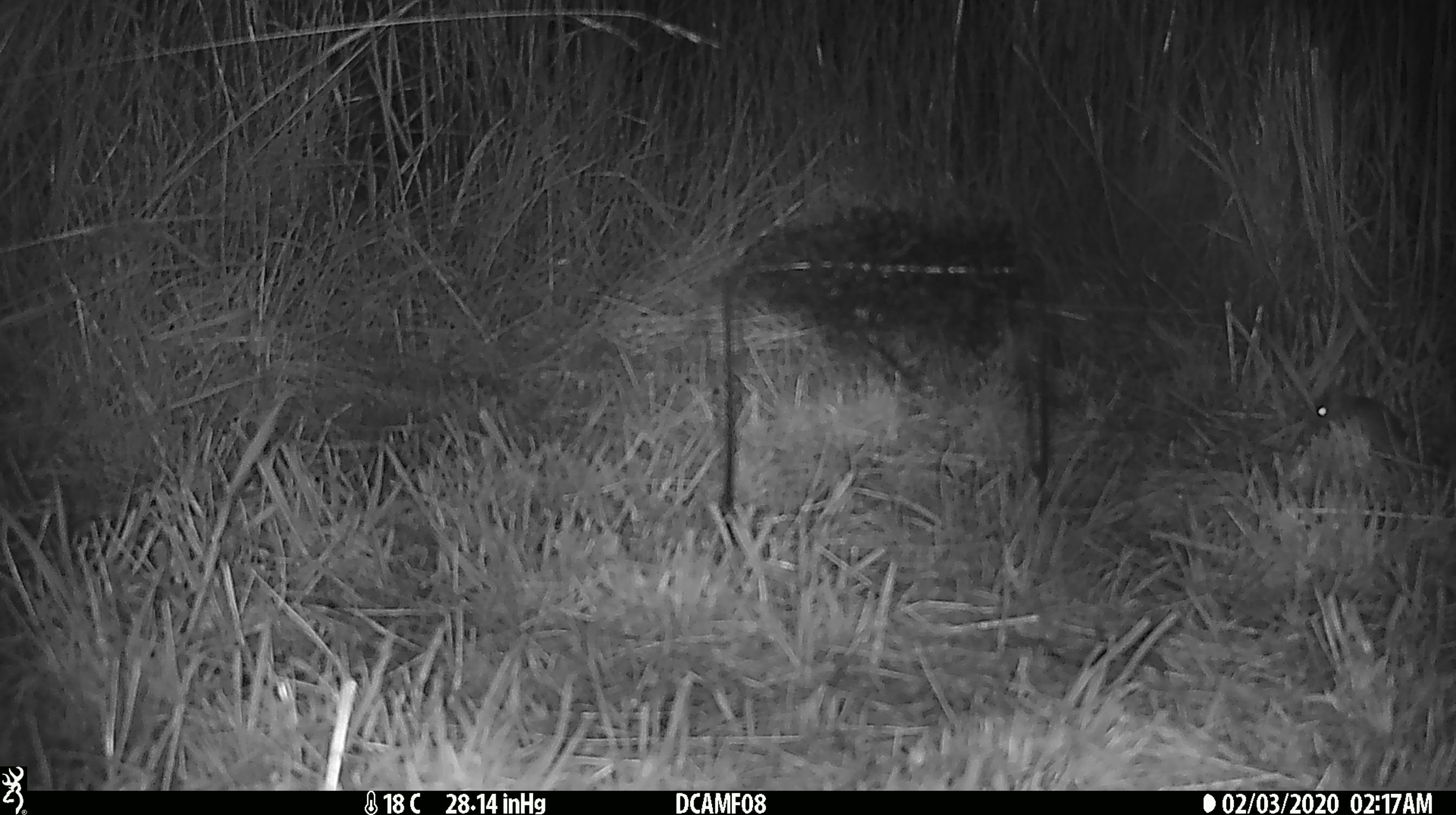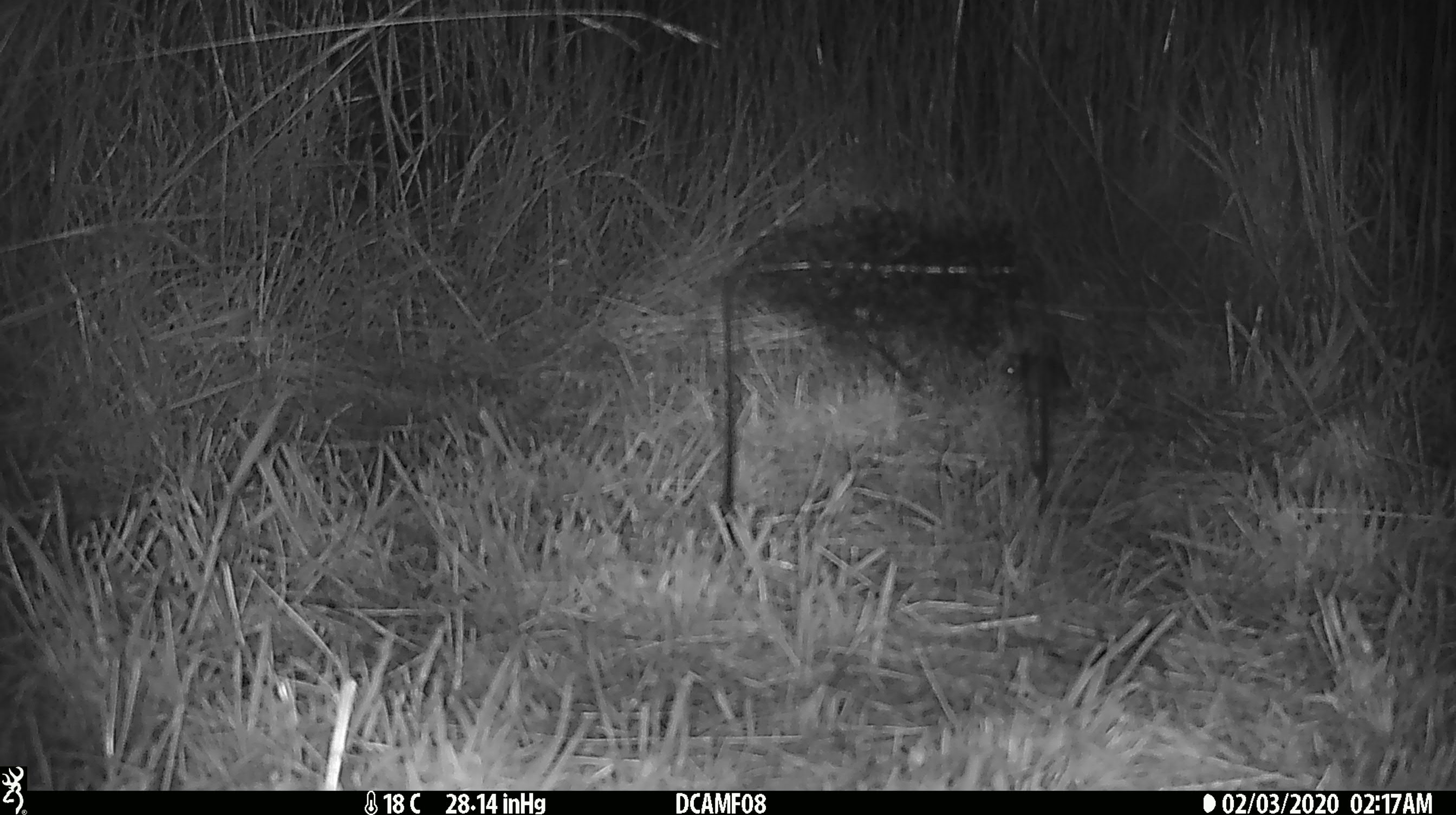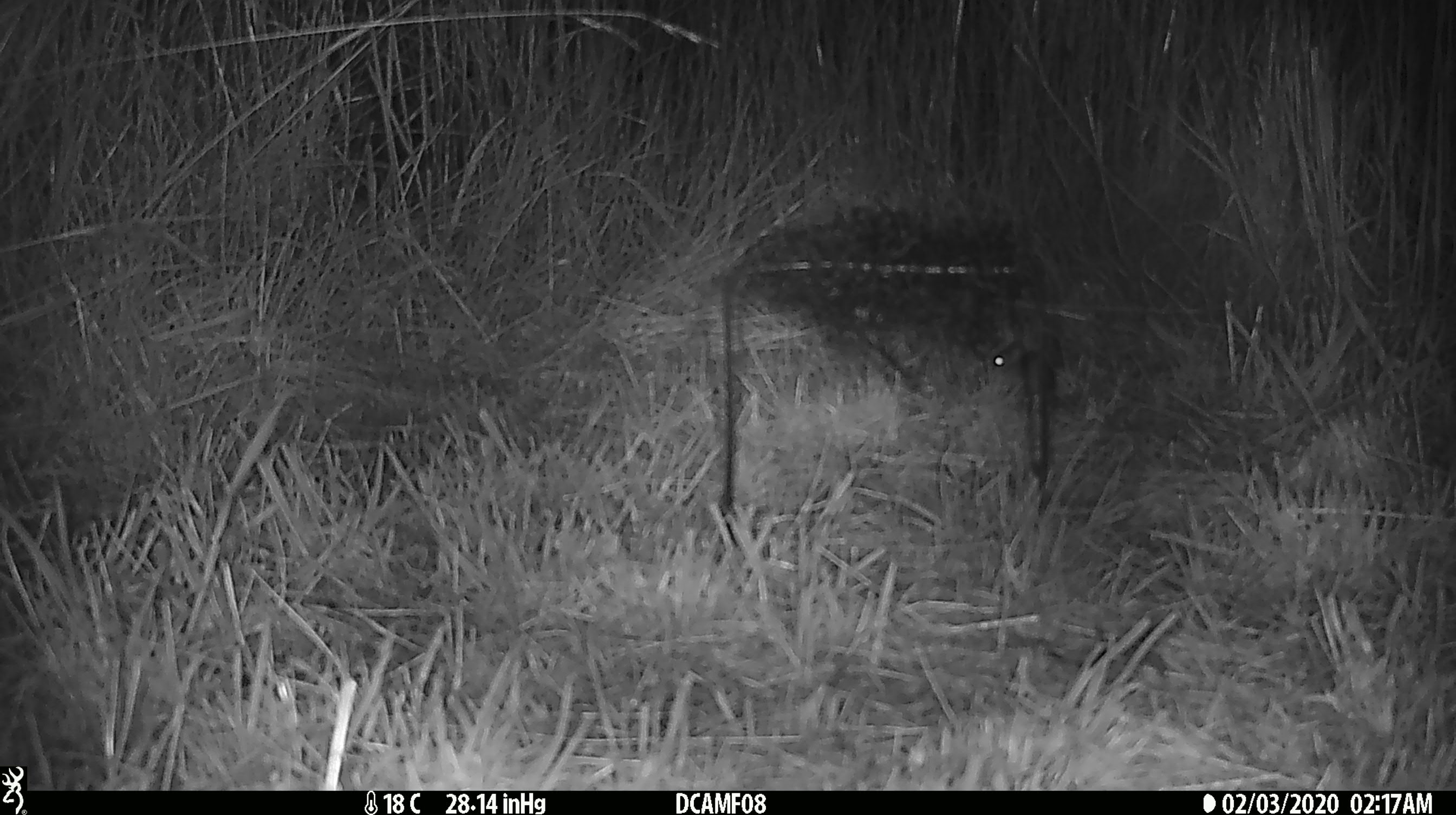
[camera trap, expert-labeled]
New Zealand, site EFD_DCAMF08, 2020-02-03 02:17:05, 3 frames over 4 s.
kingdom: Animalia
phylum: Chordata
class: Mammalia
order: Rodentia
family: Muridae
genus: Mus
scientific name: Mus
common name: mouse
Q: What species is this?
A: Mouse (Mus).